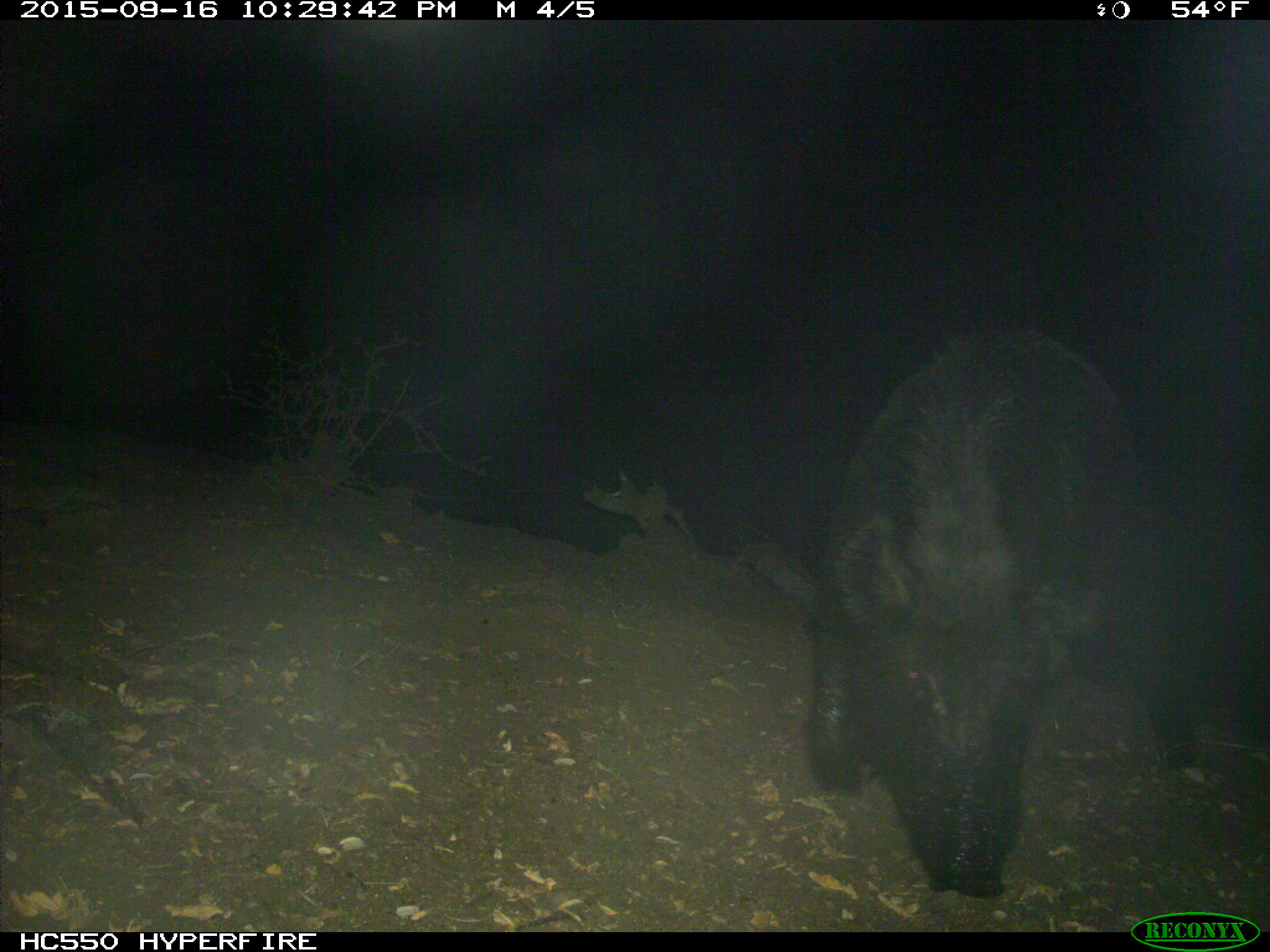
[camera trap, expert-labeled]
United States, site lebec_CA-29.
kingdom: Animalia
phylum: Chordata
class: Mammalia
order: Artiodactyla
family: Suidae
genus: Sus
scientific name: Sus scrofa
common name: wild boar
Sus scrofa (wild boar).